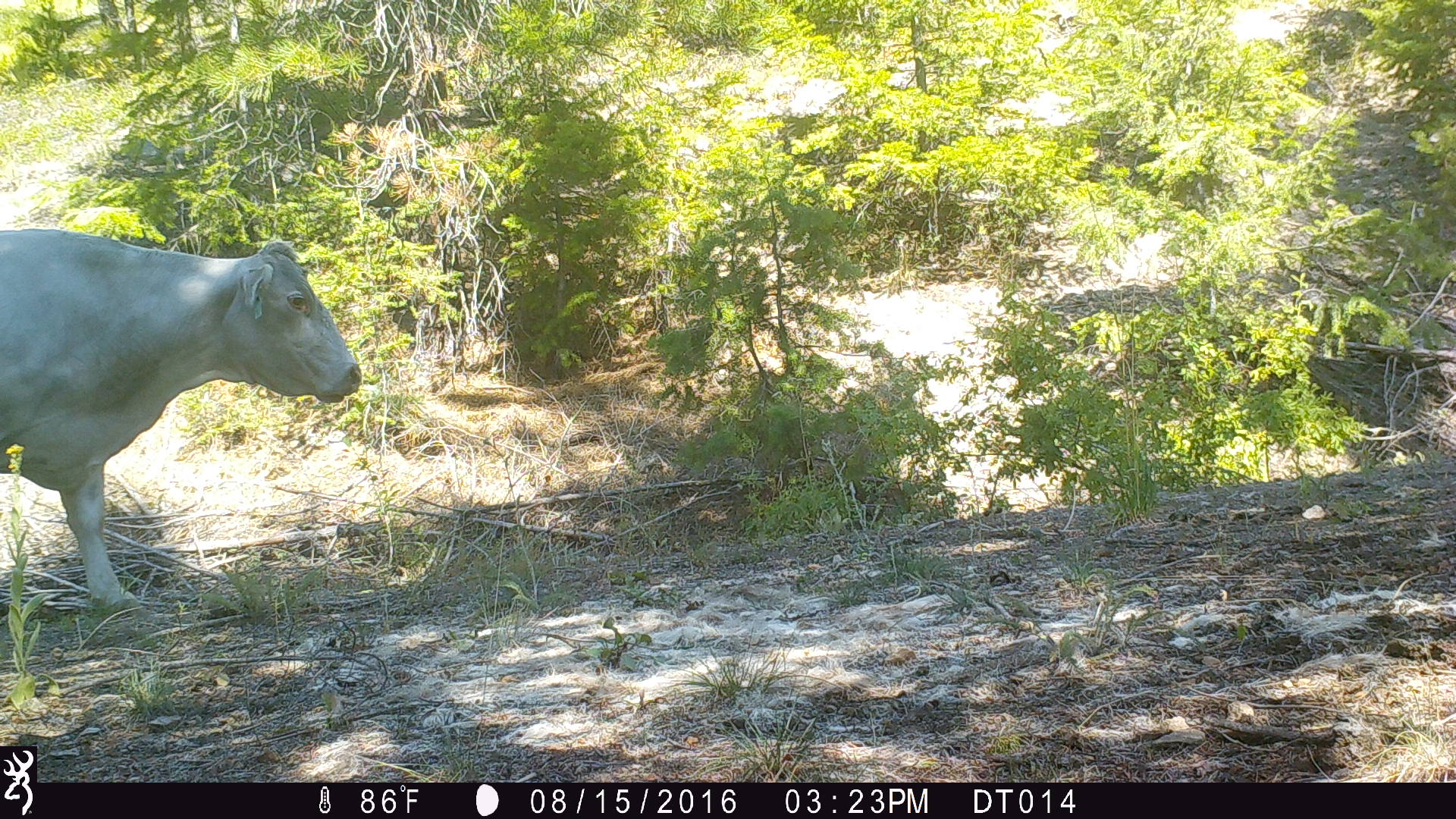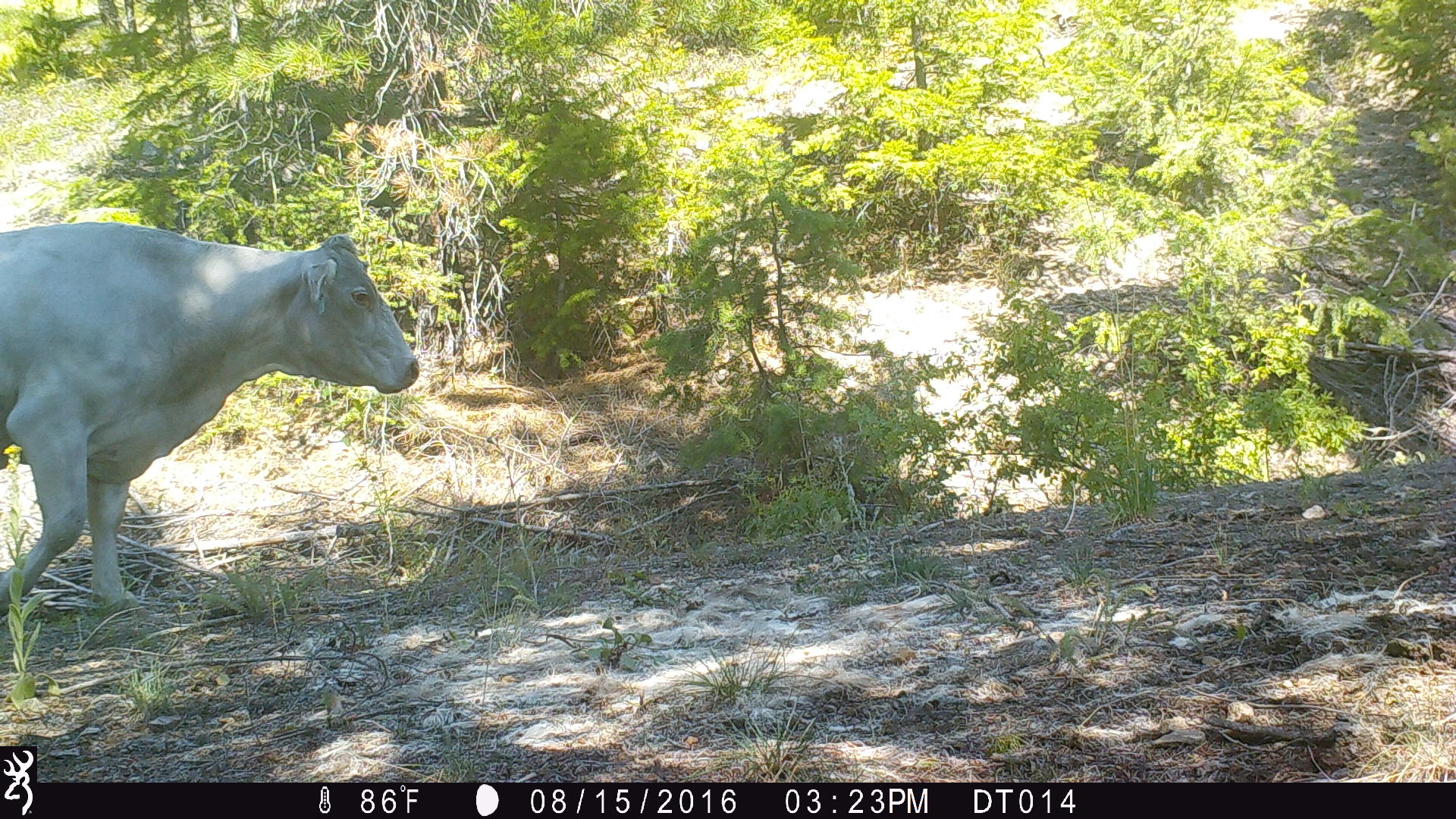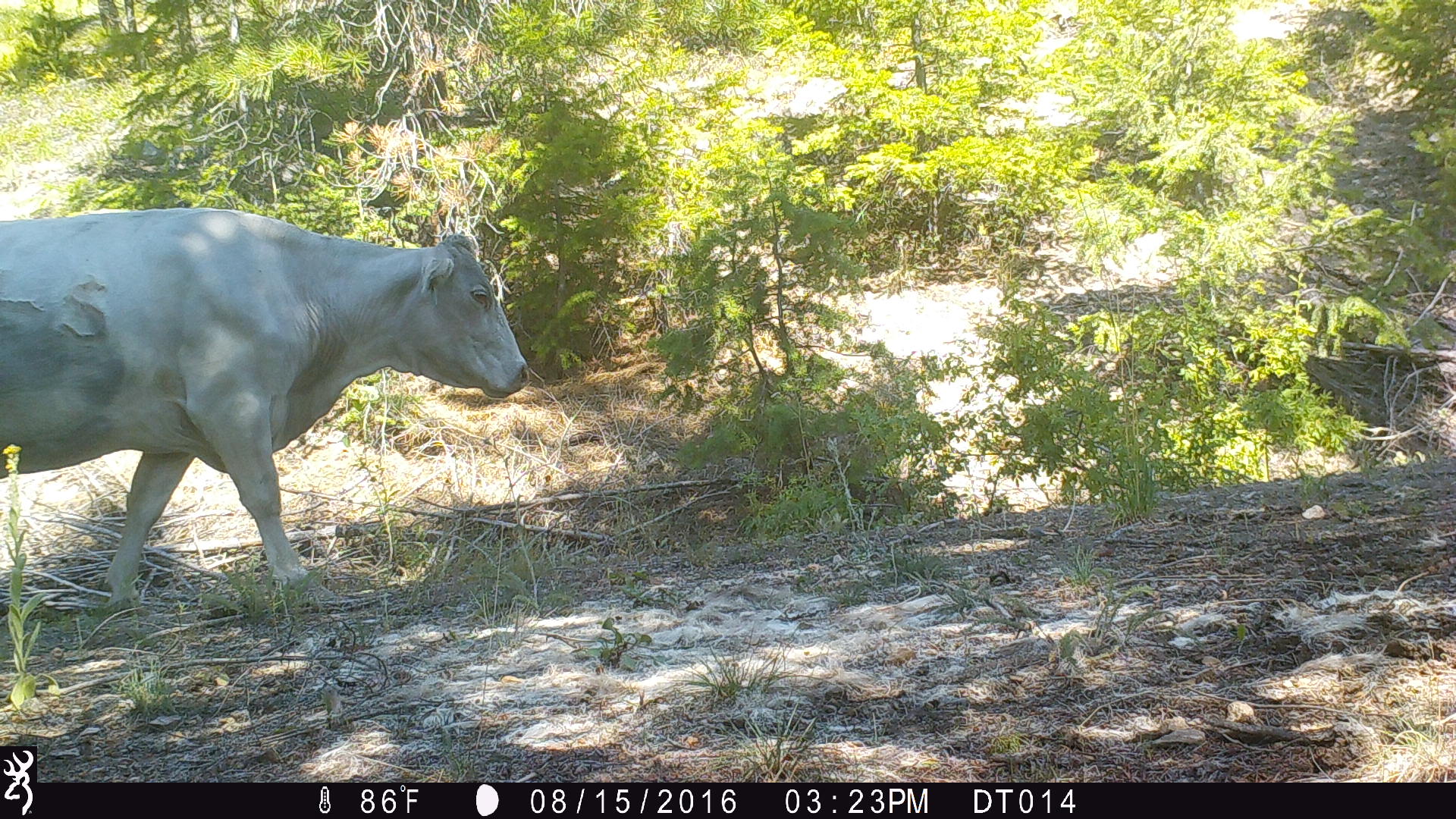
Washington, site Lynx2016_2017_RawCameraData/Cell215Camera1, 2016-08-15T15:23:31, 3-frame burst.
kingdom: Animalia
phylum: Chordata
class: Mammalia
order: Artiodactyla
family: Bovidae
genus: Bos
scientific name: Bos taurus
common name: domestic cattle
Domestic cattle (Bos taurus). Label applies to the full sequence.